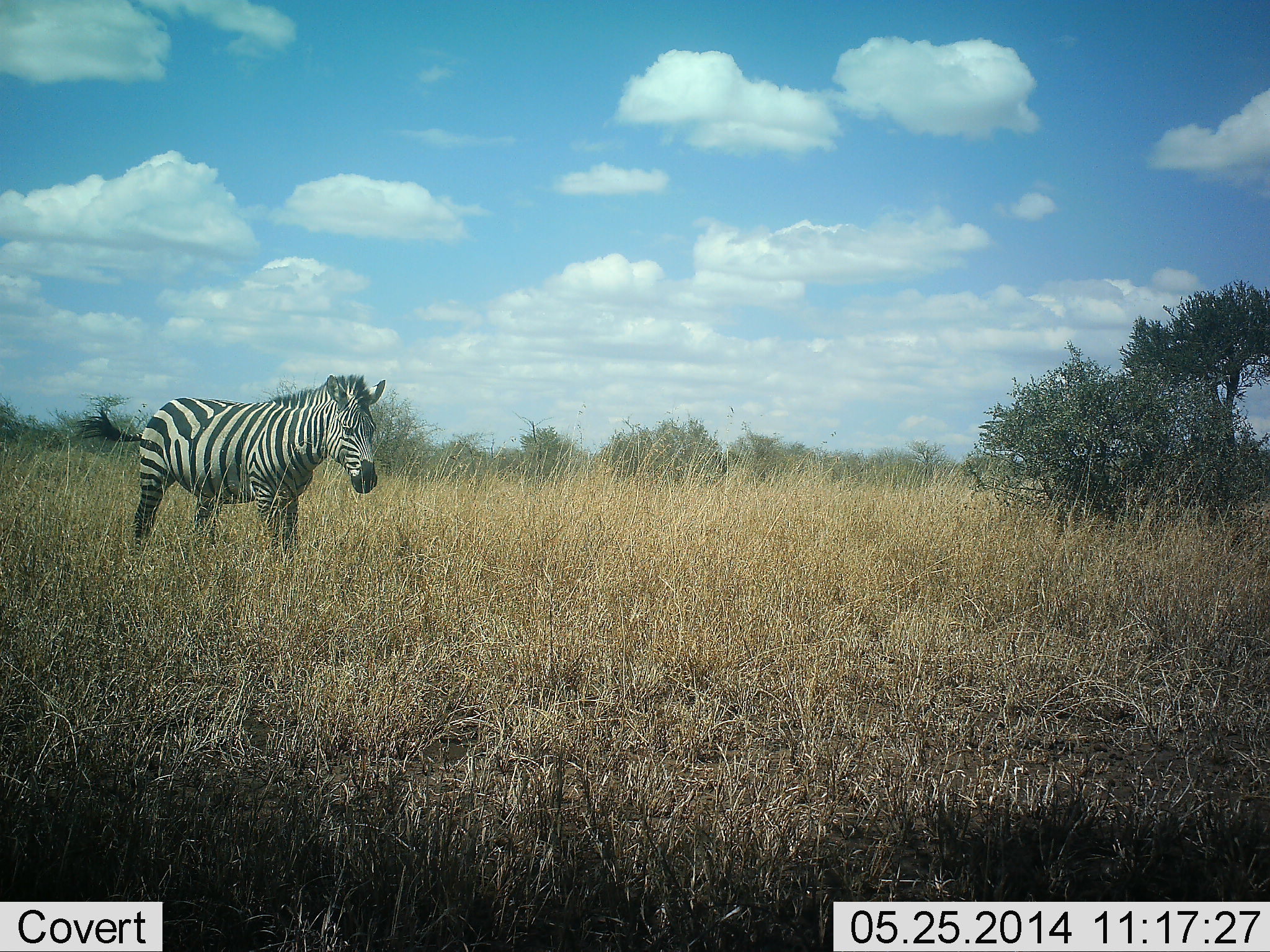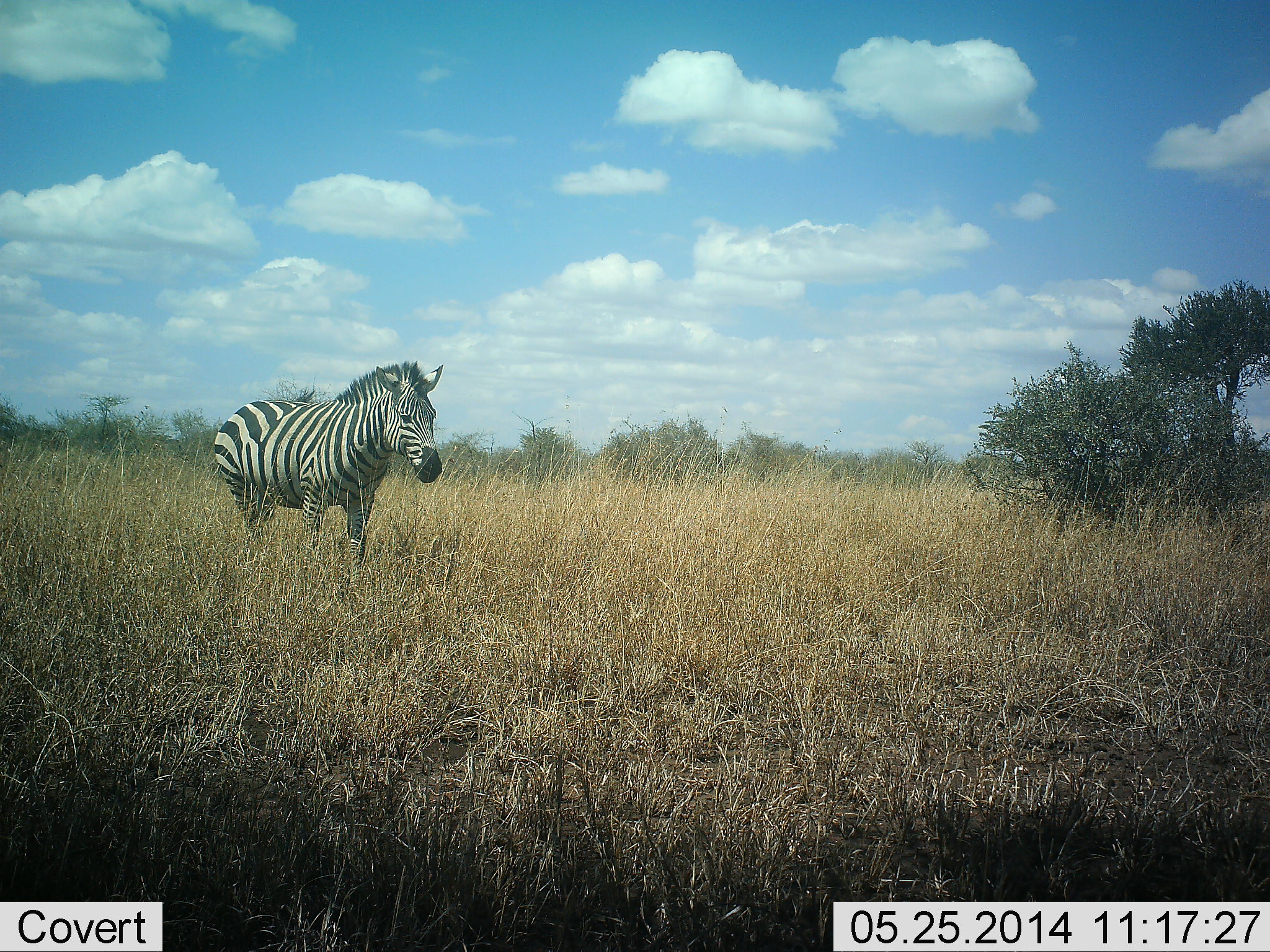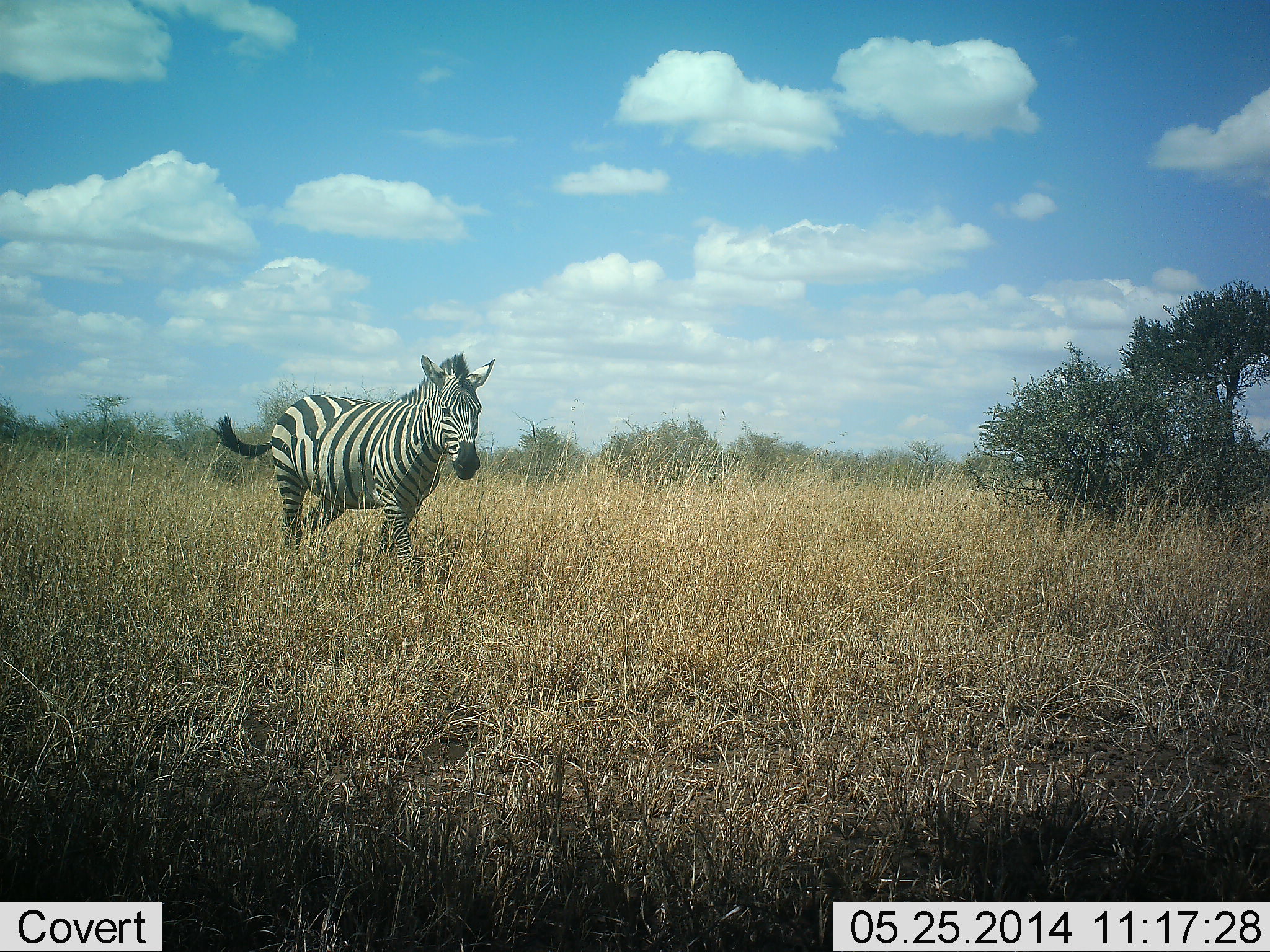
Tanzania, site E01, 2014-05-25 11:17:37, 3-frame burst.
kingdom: Animalia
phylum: Chordata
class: Mammalia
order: Perissodactyla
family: Equidae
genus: Equus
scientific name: Equus quagga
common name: plains zebra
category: zebra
Zebra (plains zebra) (Equus quagga), count 1. Behavior (volunteer vote fractions): standing 10%, resting 0%, moving 90%, interacting 0%. Young present (vote fraction): 0%. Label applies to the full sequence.